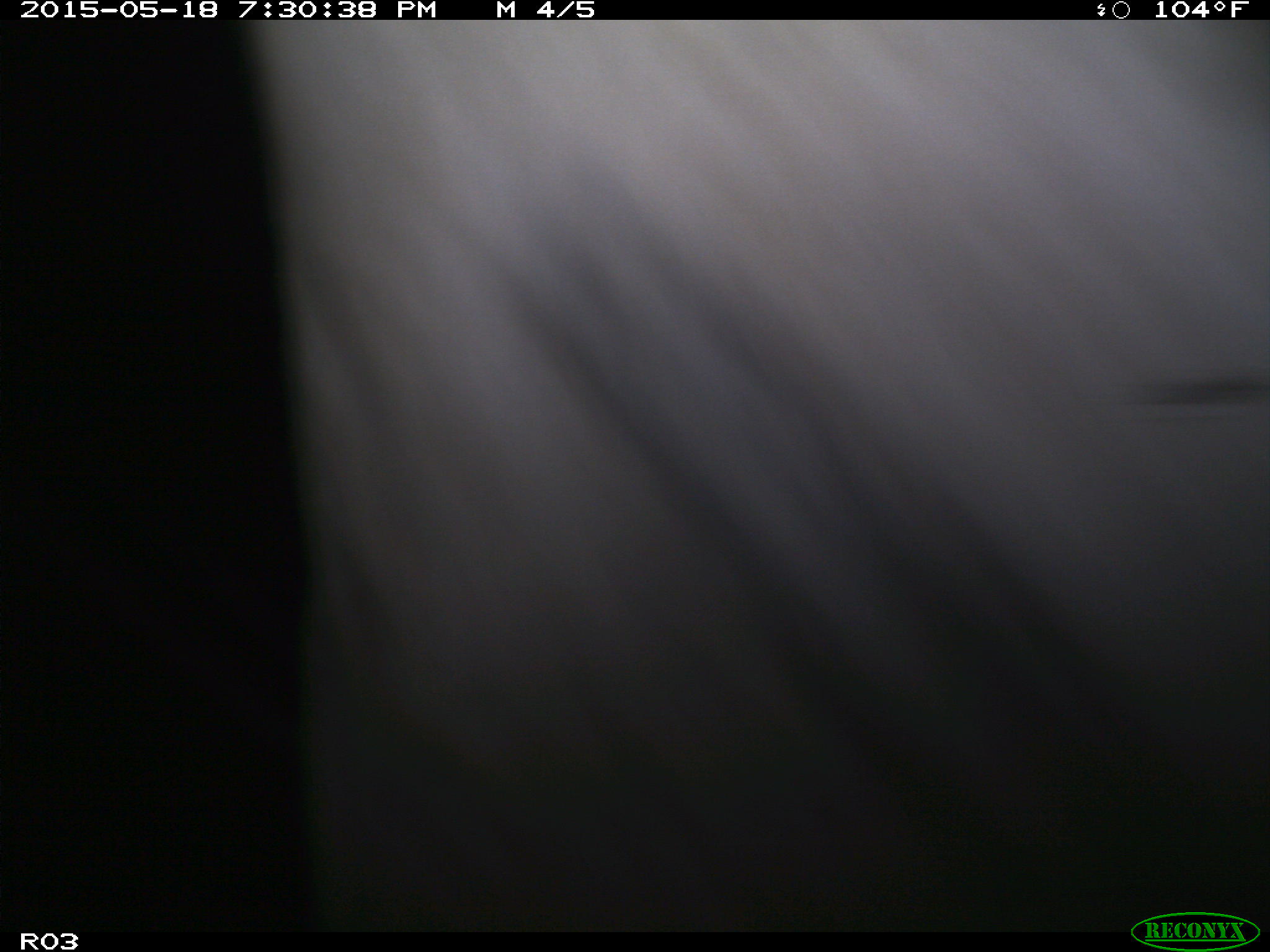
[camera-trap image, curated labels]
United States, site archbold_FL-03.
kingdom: Animalia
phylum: Chordata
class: Mammalia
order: Artiodactyla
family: Bovidae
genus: Bos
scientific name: Bos taurus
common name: domestic cow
Bos taurus (domestic cow).